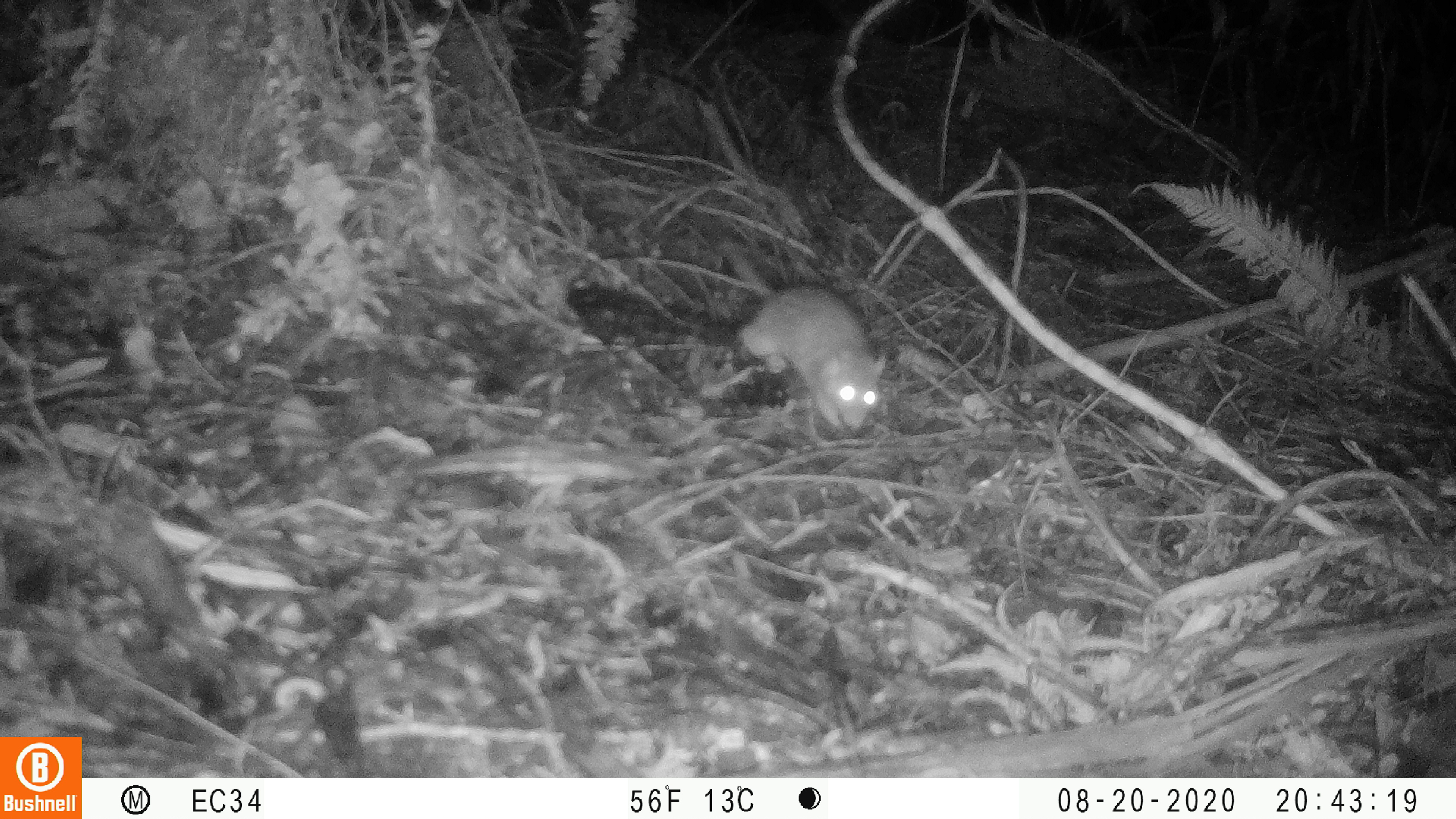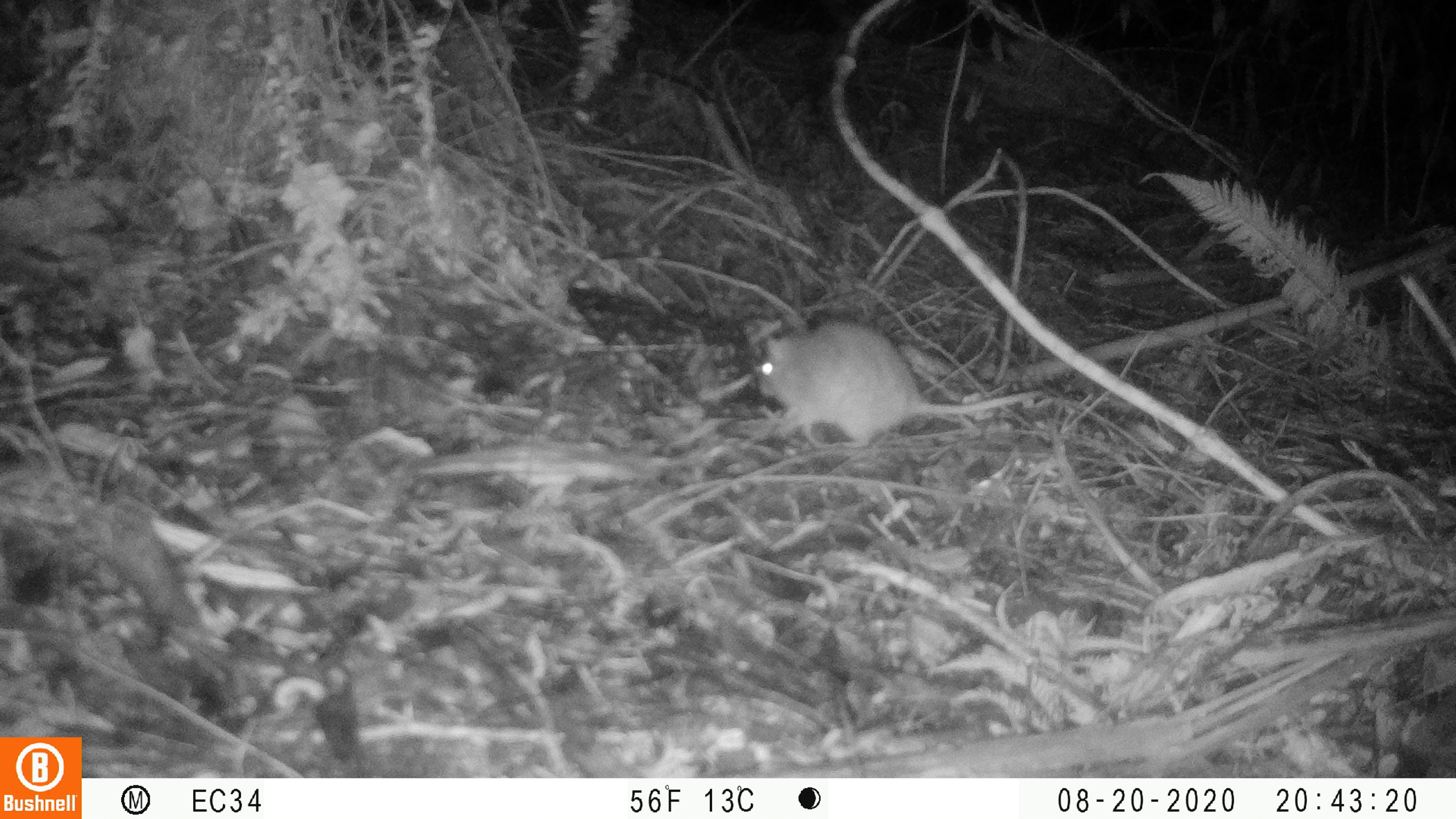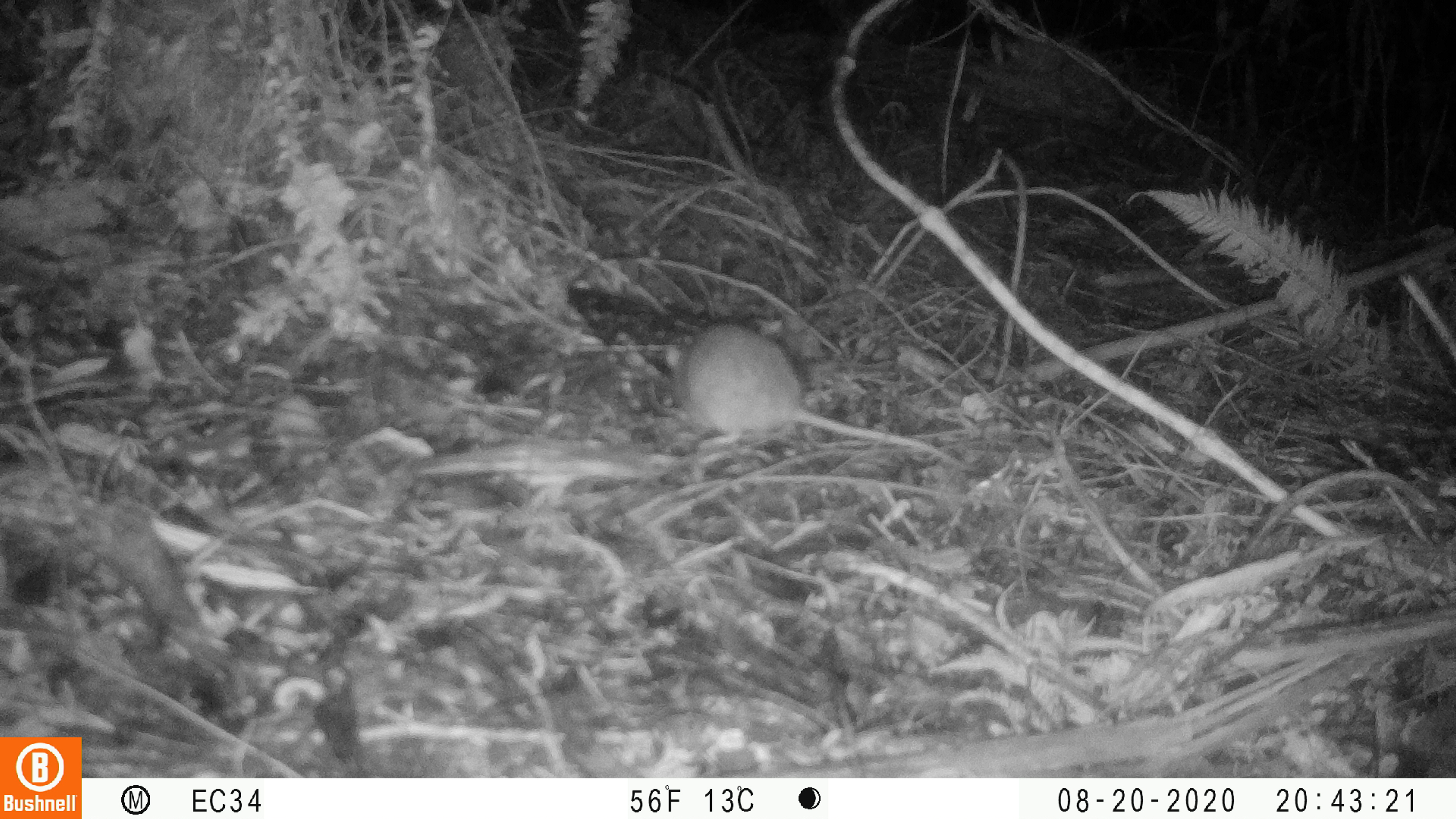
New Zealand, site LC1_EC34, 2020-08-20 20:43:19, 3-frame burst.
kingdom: Animalia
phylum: Chordata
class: Mammalia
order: Rodentia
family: Muridae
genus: Rattus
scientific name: Rattus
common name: rat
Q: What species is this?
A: Rat (Rattus).